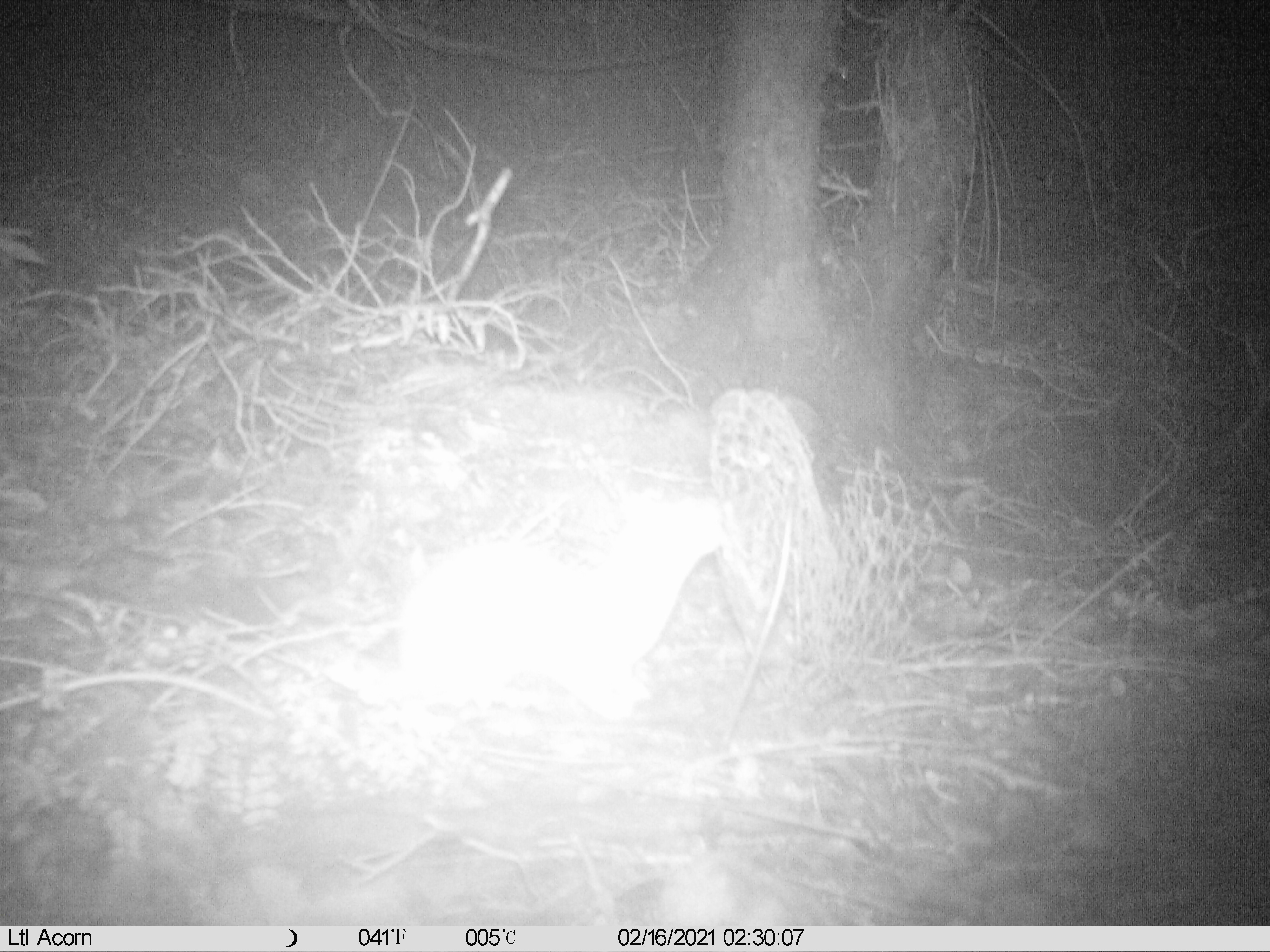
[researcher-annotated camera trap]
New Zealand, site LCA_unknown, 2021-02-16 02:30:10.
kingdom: Animalia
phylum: Chordata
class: Mammalia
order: Carnivora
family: Mustelidae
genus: Mustela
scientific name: Mustela erminea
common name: stoat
Stoat (Mustela erminea).